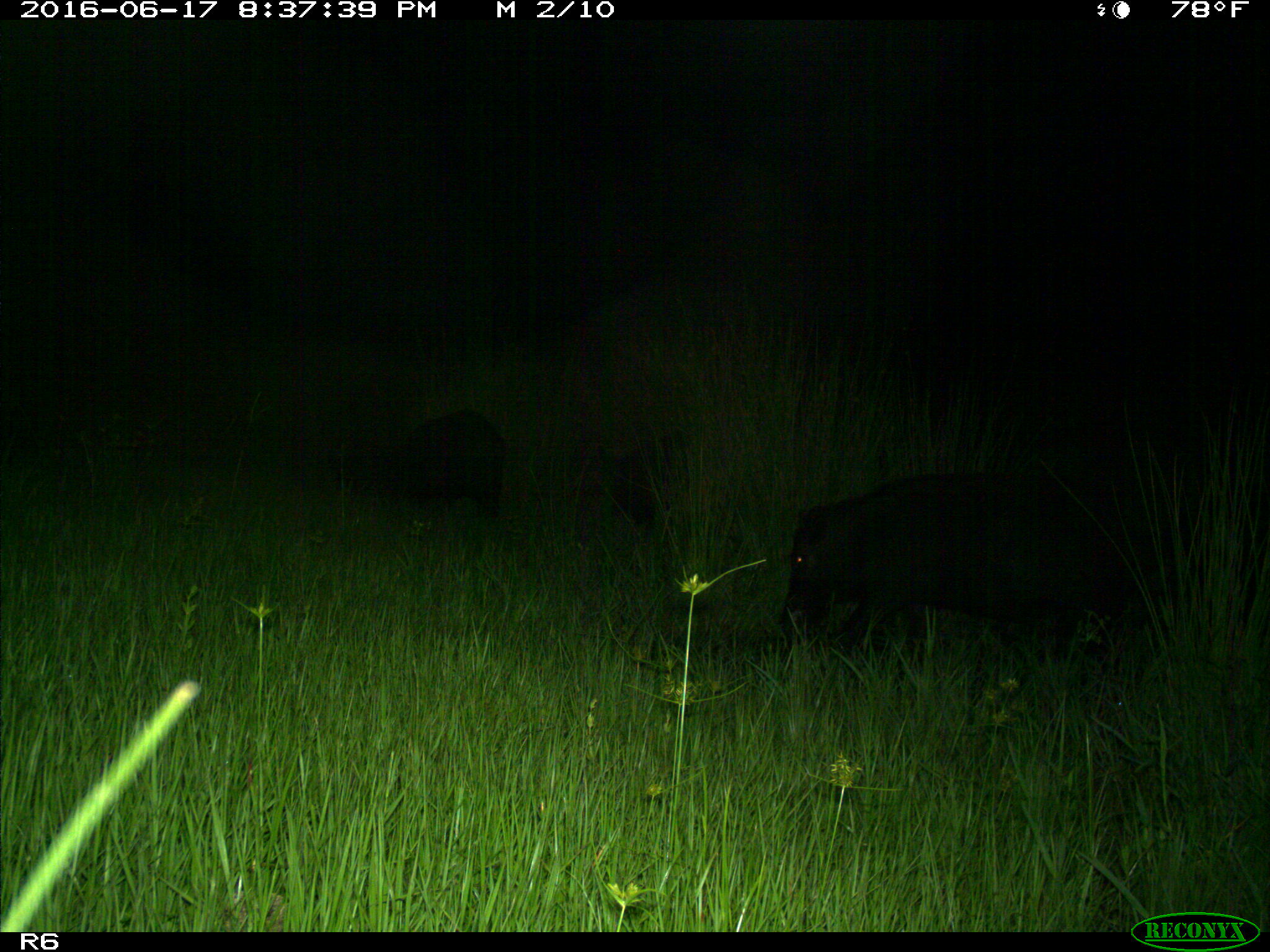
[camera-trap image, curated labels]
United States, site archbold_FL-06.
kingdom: Animalia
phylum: Chordata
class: Mammalia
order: Artiodactyla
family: Suidae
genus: Sus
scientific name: Sus scrofa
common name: wild boar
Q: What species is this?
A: Sus scrofa (wild boar).